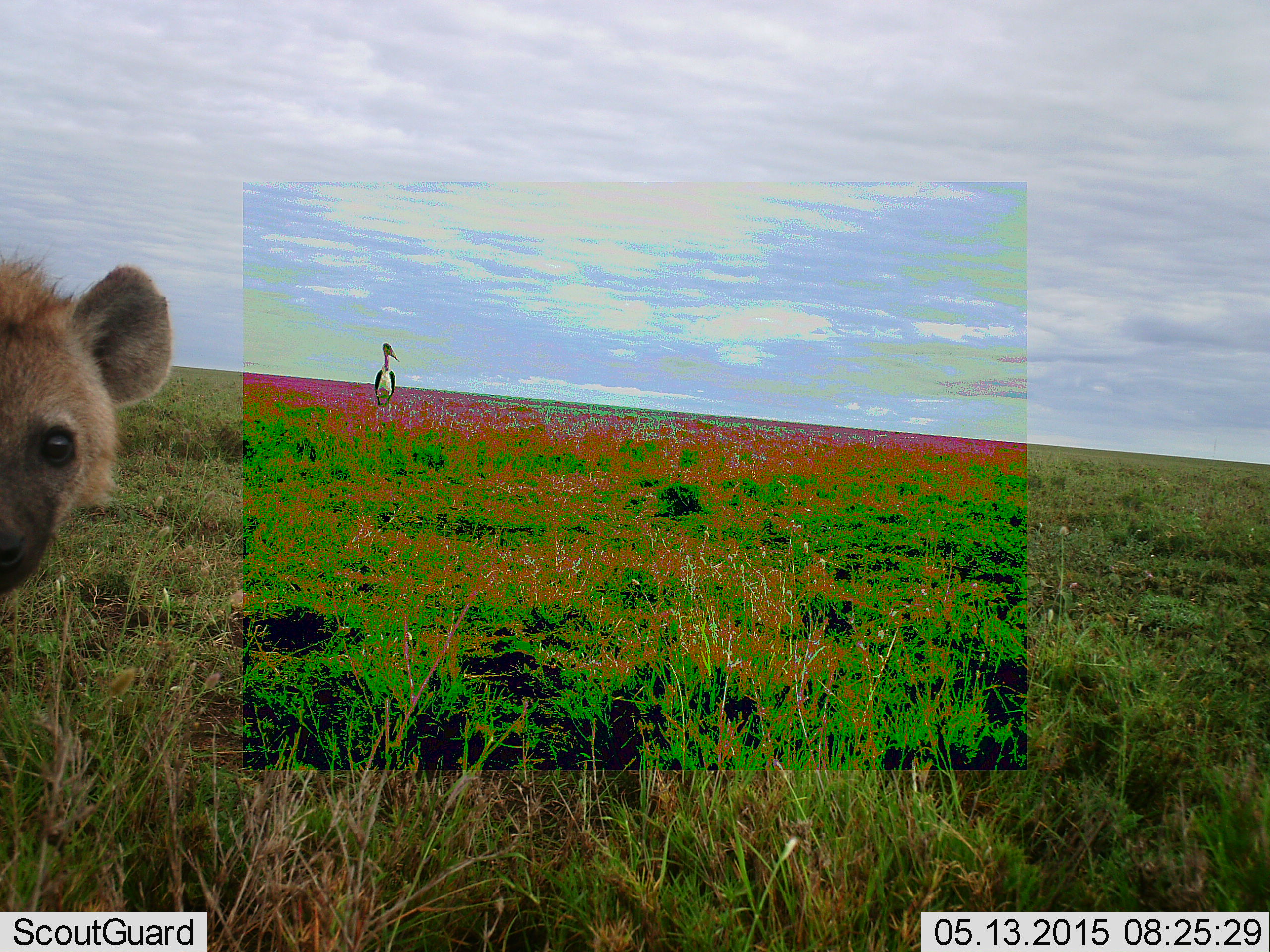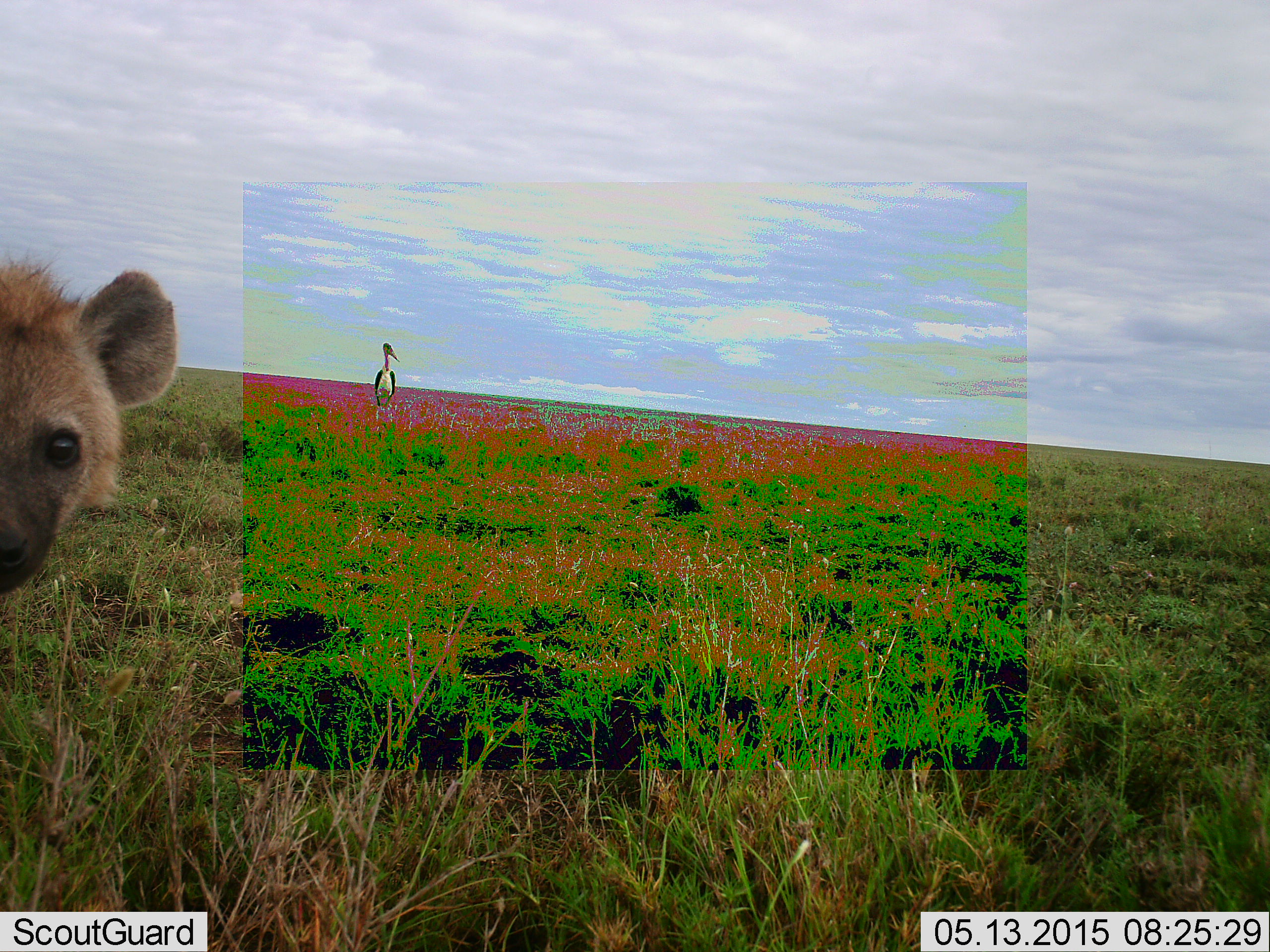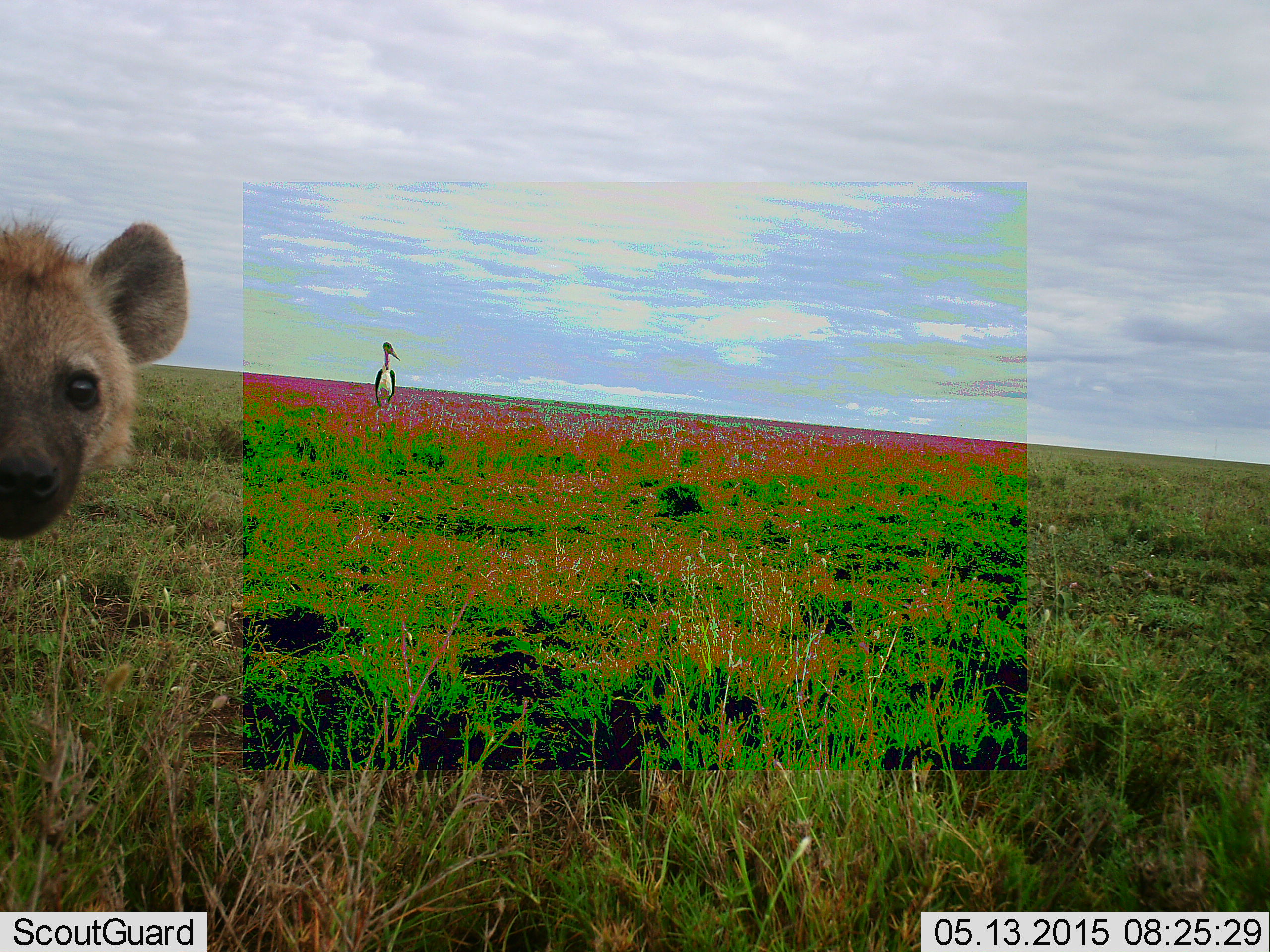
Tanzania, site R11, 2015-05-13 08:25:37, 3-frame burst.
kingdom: Animalia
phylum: Chordata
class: Mammalia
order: Carnivora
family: Hyaenidae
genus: Crocuta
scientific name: Crocuta crocuta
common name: spotted hyena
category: hyenaspotted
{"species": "hyenaspotted (spotted hyena) (Crocuta crocuta)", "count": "1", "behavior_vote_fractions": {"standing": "100%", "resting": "8%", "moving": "8%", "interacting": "8%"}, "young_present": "31%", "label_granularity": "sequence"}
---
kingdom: Animalia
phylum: Chordata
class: Aves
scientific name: Aves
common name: bird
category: otherbird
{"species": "otherbird (bird) (Aves)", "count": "1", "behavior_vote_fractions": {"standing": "91%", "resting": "9%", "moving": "0%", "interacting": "0%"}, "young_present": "0%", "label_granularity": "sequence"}